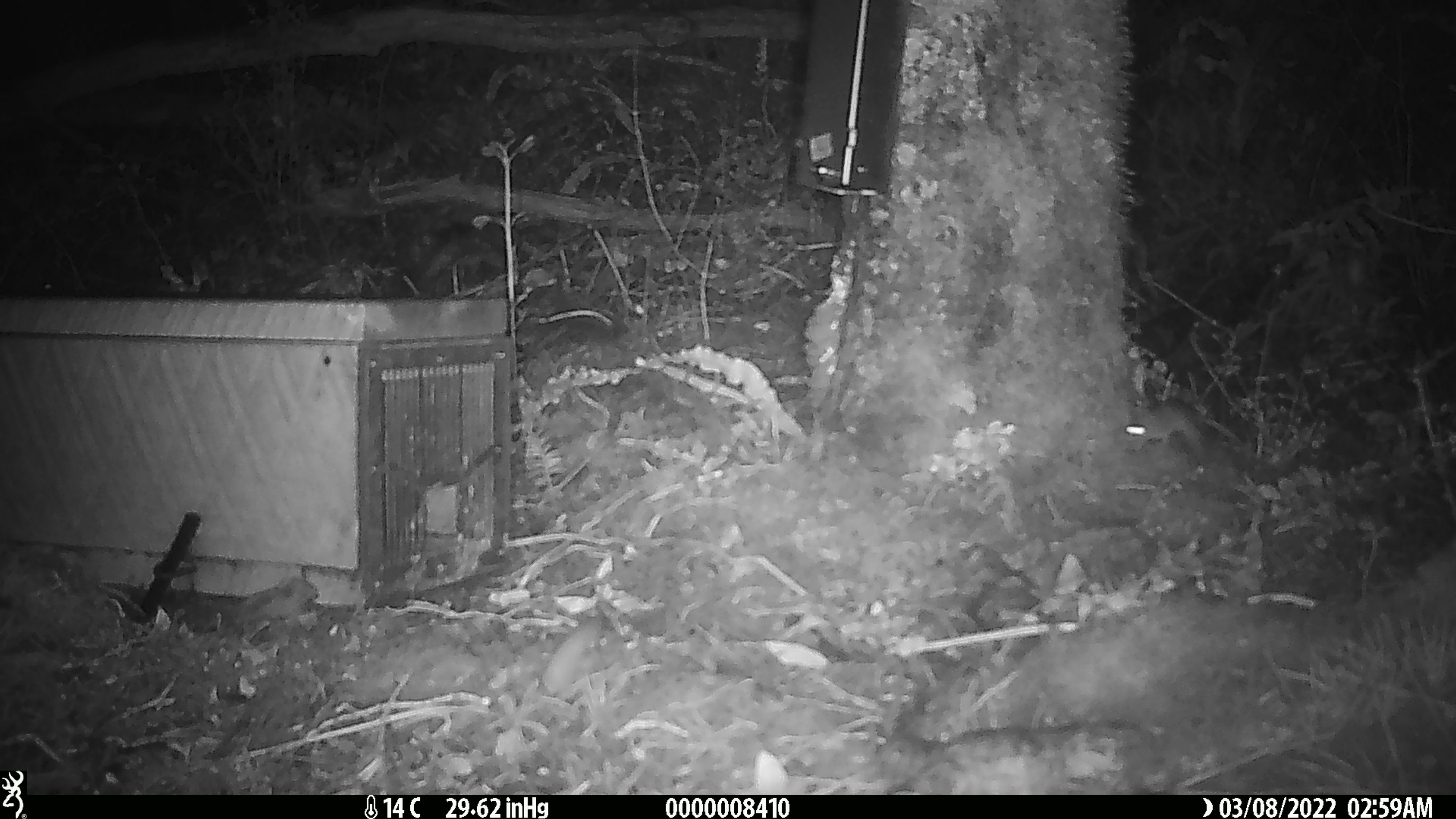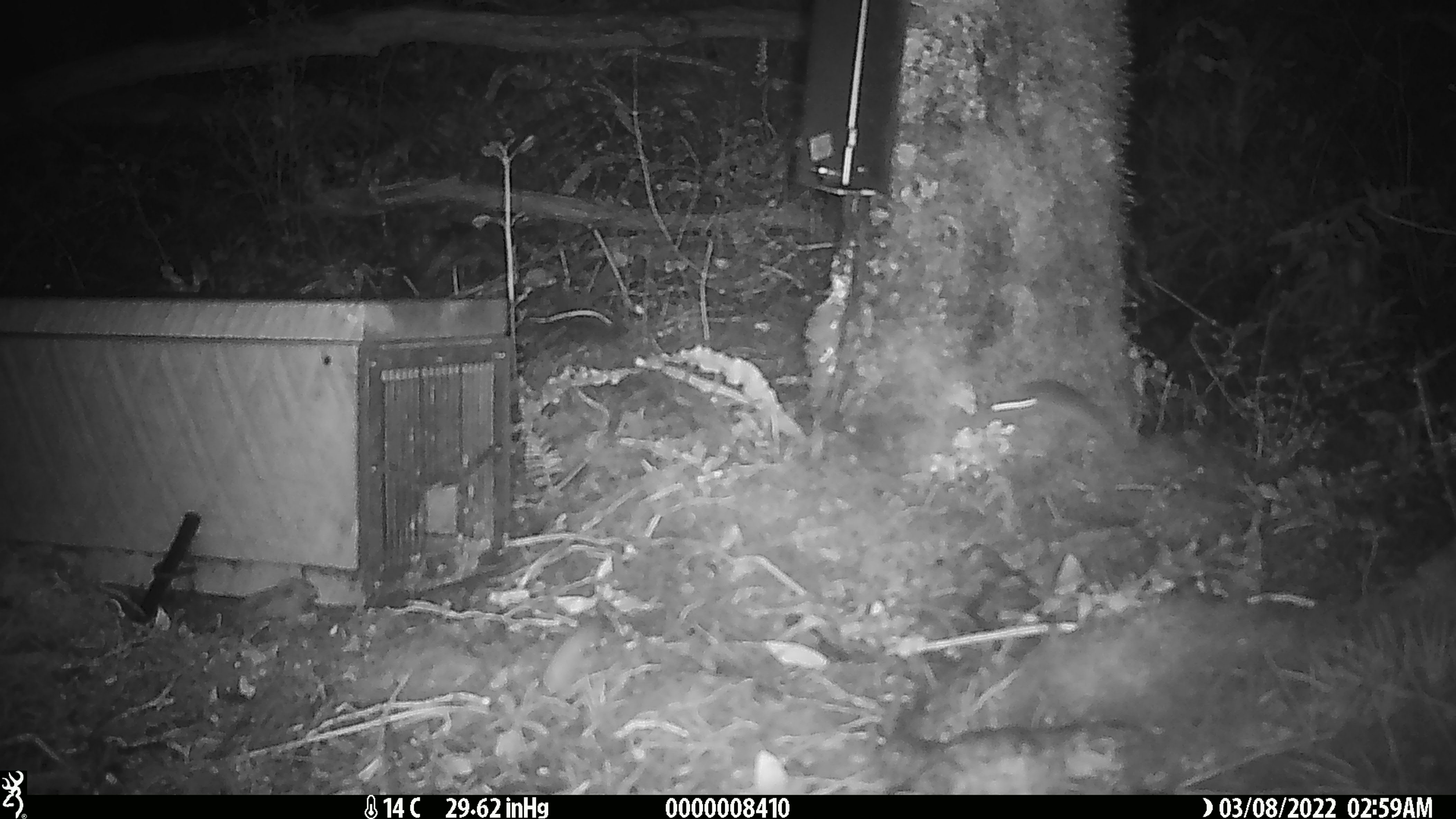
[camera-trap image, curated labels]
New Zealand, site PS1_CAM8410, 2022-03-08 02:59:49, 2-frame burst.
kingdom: Animalia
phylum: Chordata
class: Mammalia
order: Rodentia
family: Muridae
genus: Mus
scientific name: Mus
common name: mouse